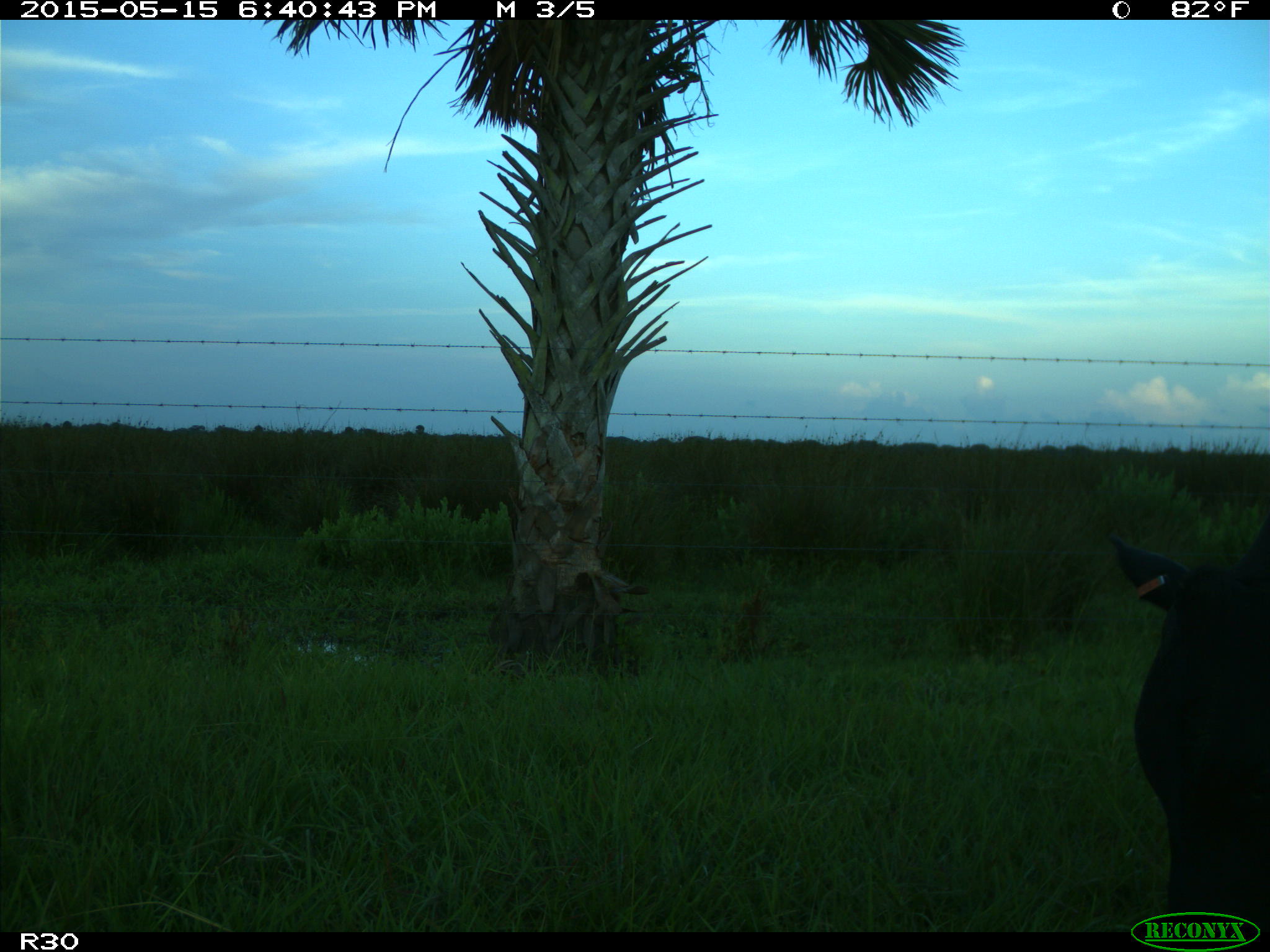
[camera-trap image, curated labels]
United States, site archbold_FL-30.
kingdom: Animalia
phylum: Chordata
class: Mammalia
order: Artiodactyla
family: Bovidae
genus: Bos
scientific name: Bos taurus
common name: domestic cow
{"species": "Bos taurus (domestic cow)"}